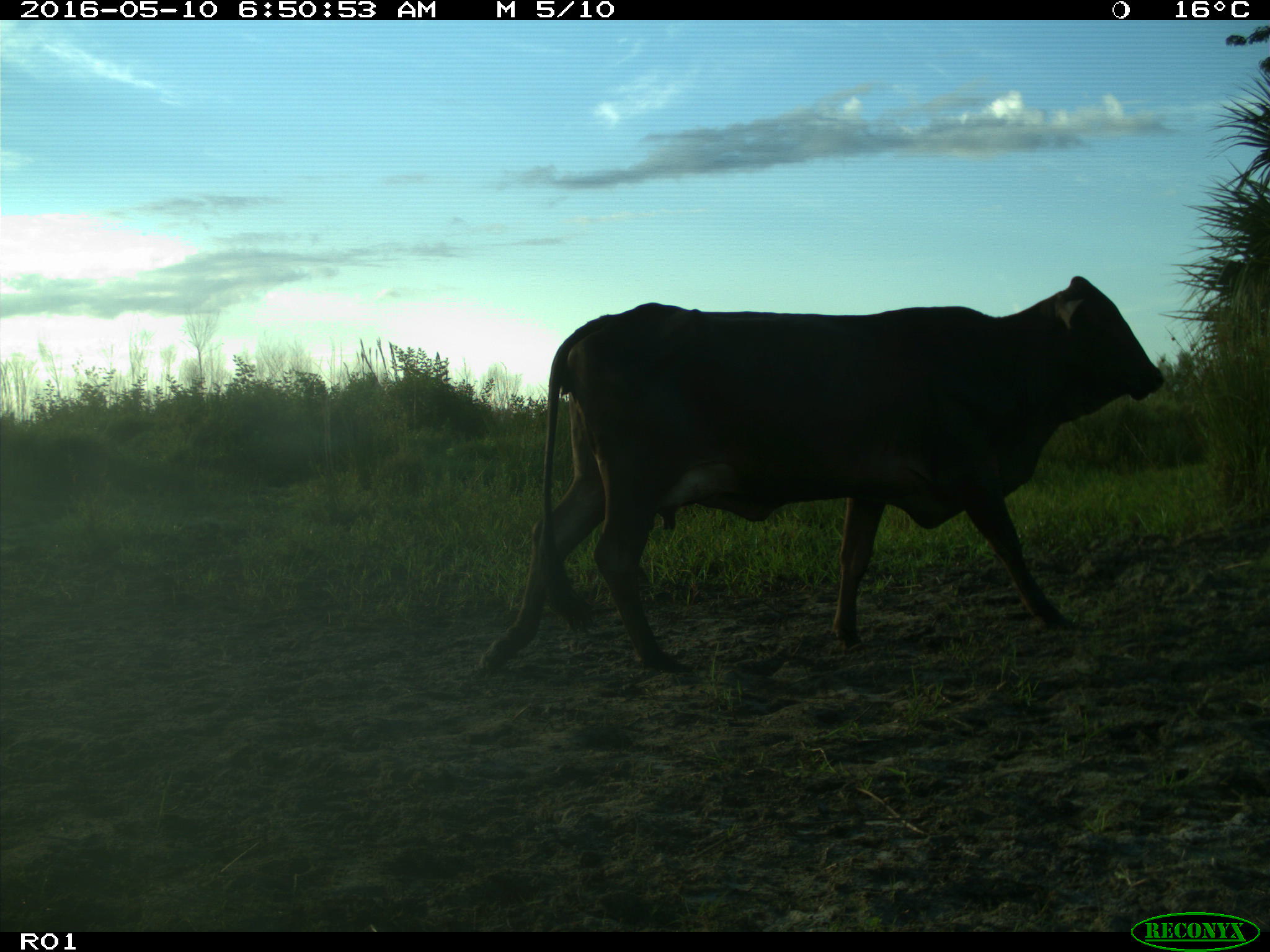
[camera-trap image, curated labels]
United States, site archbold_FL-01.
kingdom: Animalia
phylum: Chordata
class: Mammalia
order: Artiodactyla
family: Bovidae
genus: Bos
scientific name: Bos taurus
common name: domestic cow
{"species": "Bos taurus (domestic cow)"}